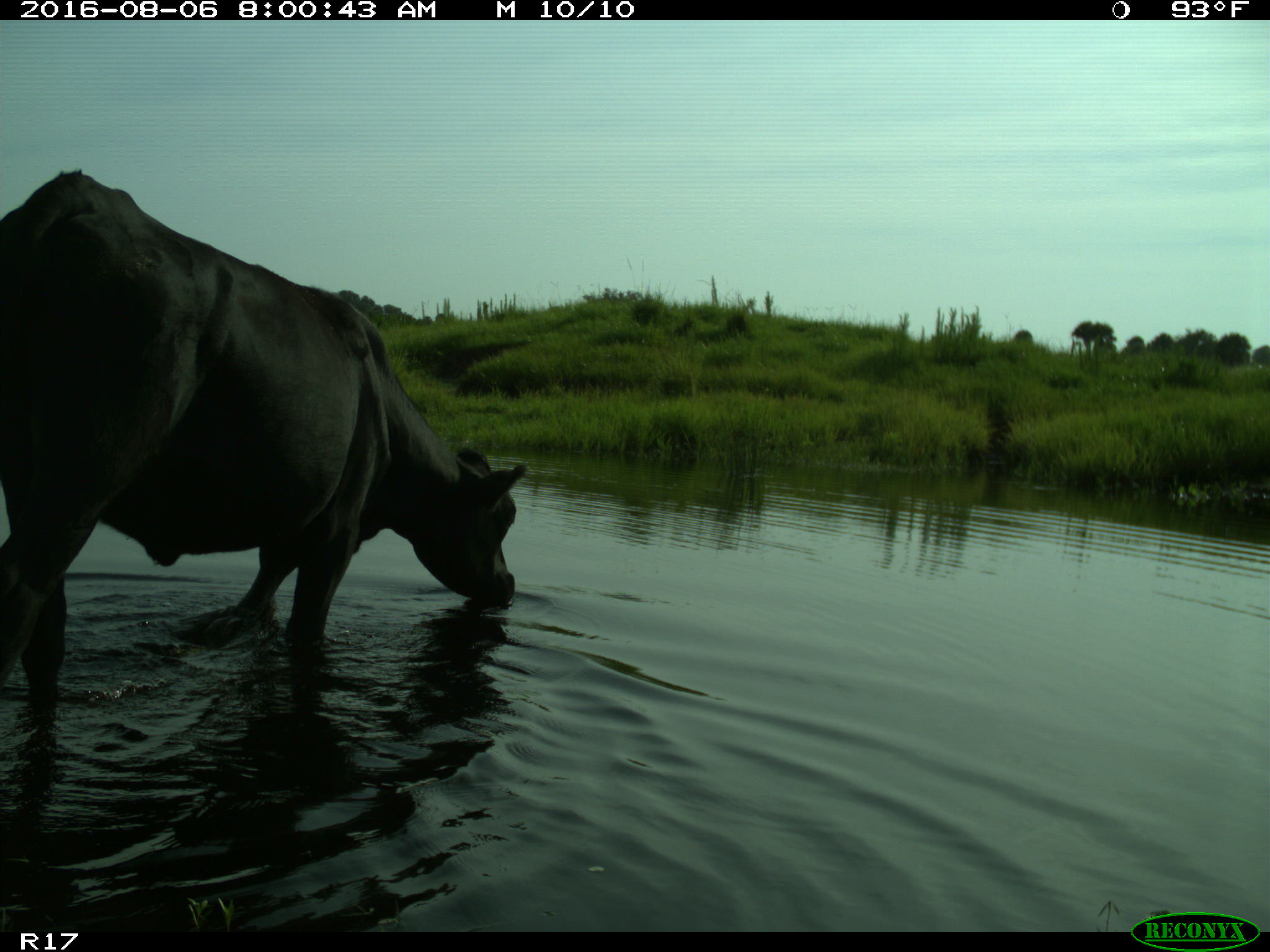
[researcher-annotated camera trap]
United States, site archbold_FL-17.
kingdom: Animalia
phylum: Chordata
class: Mammalia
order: Artiodactyla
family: Bovidae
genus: Bos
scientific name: Bos taurus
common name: domestic cow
Bos taurus (domestic cow).